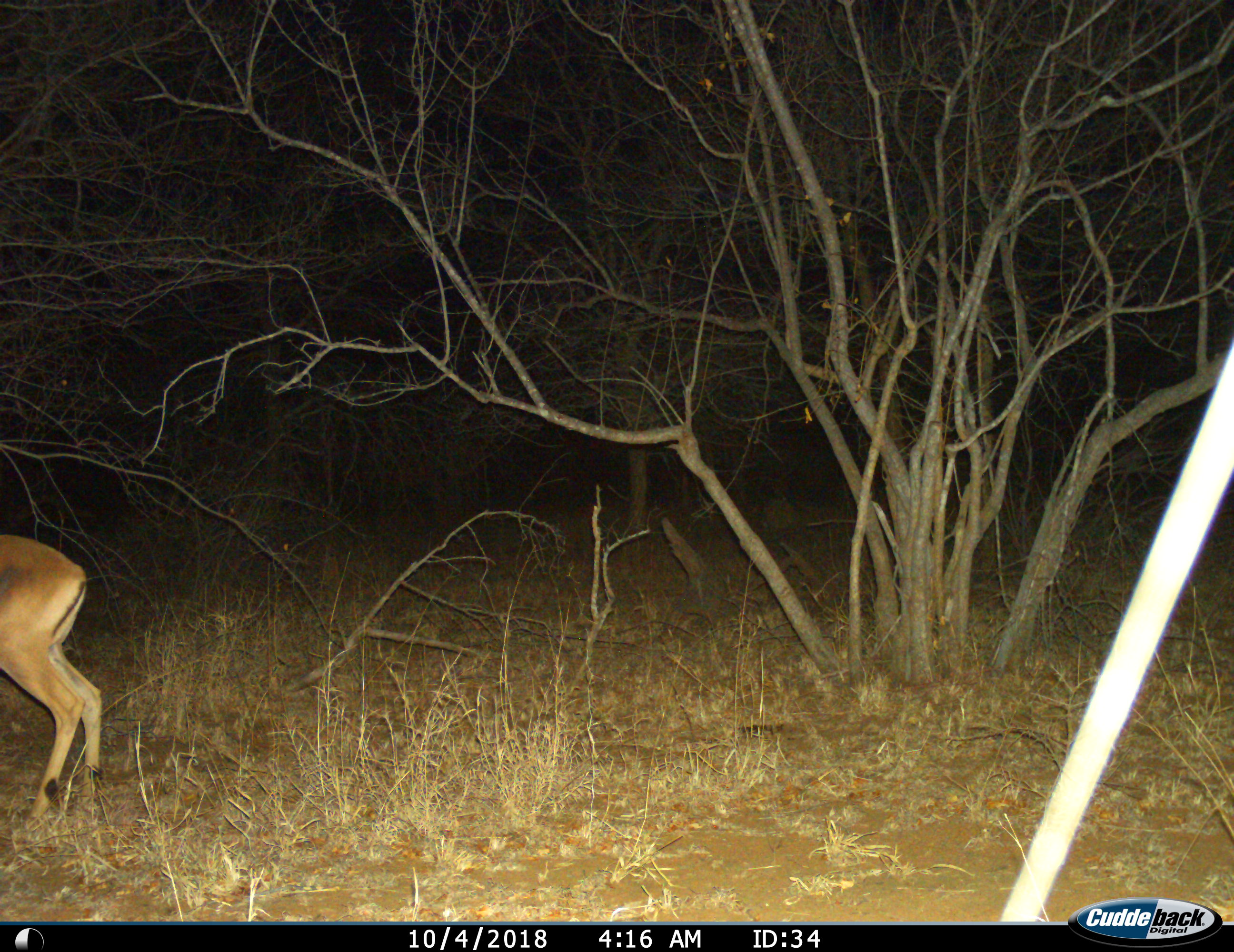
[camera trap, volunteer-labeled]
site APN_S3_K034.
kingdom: Animalia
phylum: Chordata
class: Mammalia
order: Artiodactyla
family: Bovidae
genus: Aepyceros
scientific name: Aepyceros melampus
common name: impala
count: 1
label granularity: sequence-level